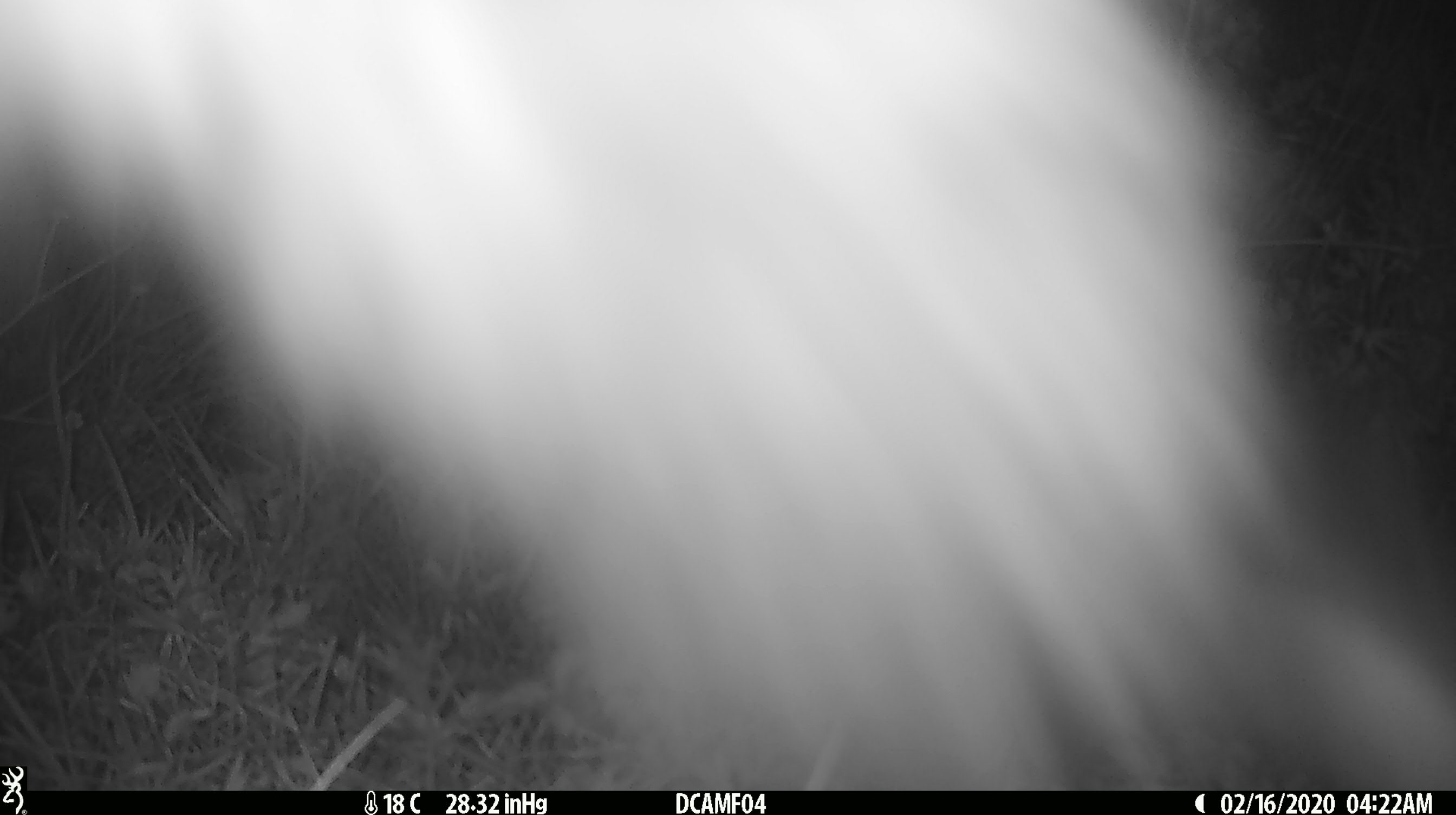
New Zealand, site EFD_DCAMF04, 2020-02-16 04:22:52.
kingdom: Animalia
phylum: Chordata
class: Mammalia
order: Diprotodontia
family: Phalangeridae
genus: Trichosurus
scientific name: Trichosurus vulpecula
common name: common brushtail possum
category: possum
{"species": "possum (common brushtail possum) (Trichosurus vulpecula)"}